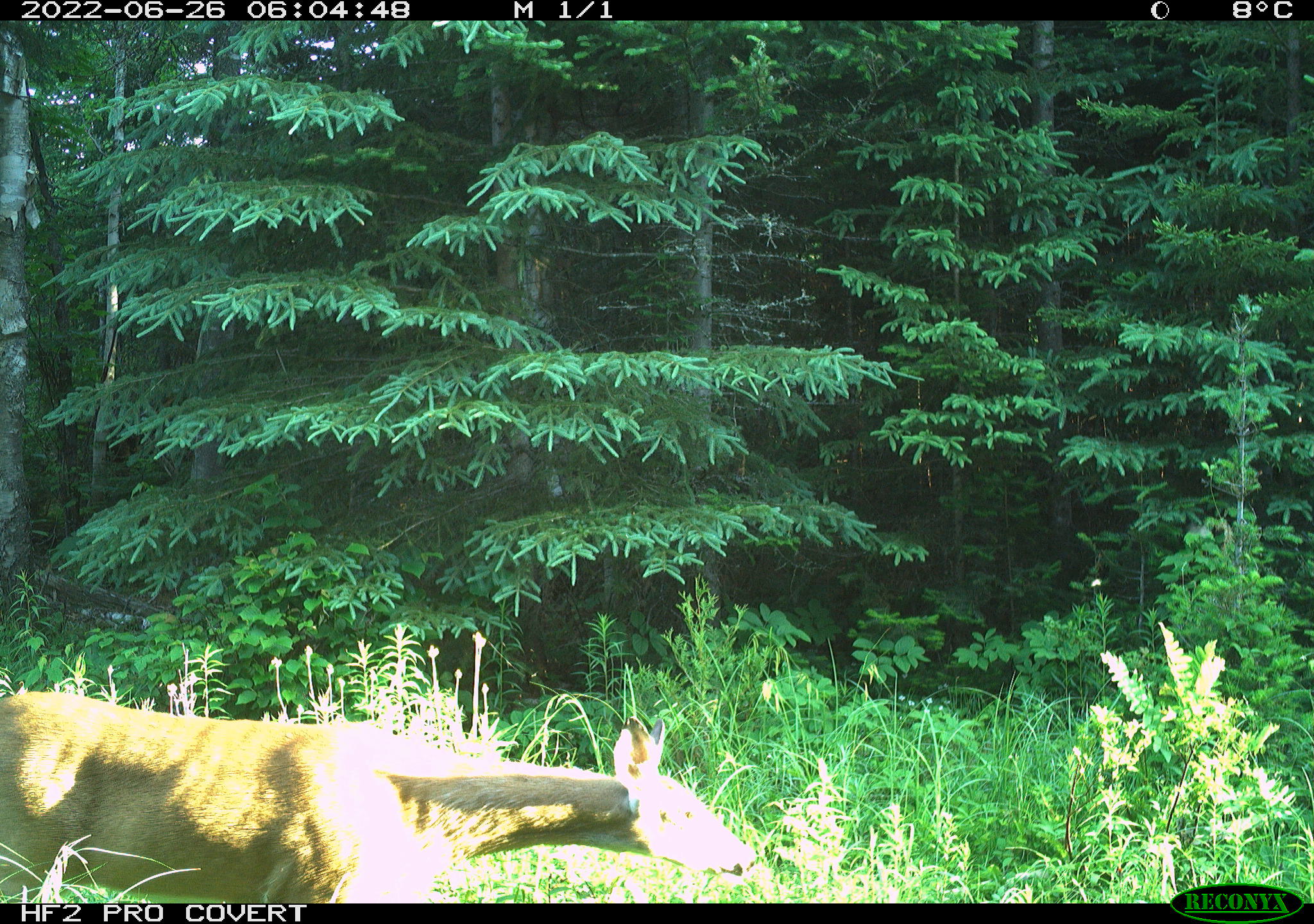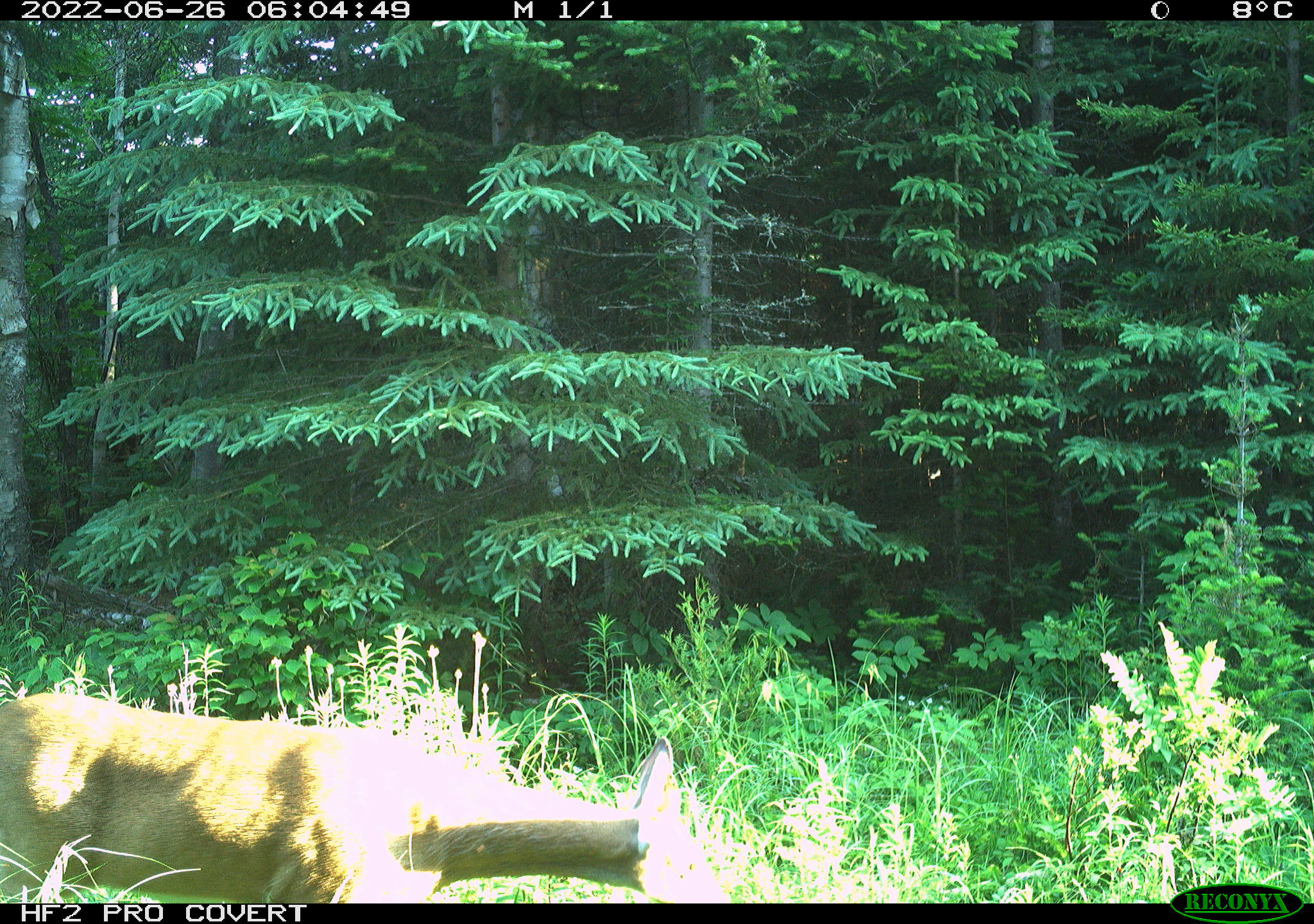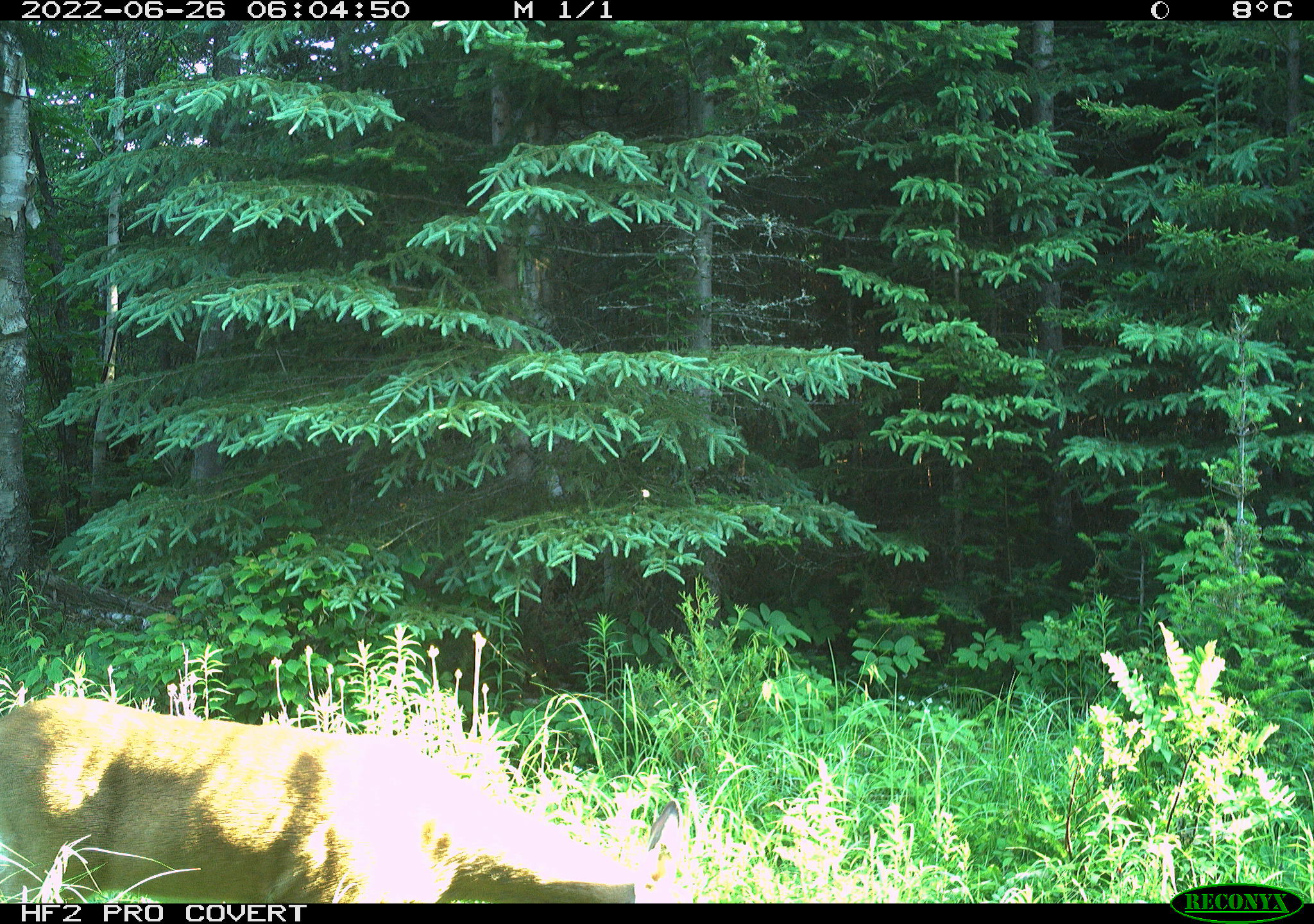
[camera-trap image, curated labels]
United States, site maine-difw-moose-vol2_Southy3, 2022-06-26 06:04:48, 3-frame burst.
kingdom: Animalia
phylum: Chordata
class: Mammalia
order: Artiodactyla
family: Cervidae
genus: Odocoileus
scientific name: Odocoileus virginianus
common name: white-tailed deer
White-tailed deer (Odocoileus virginianus).